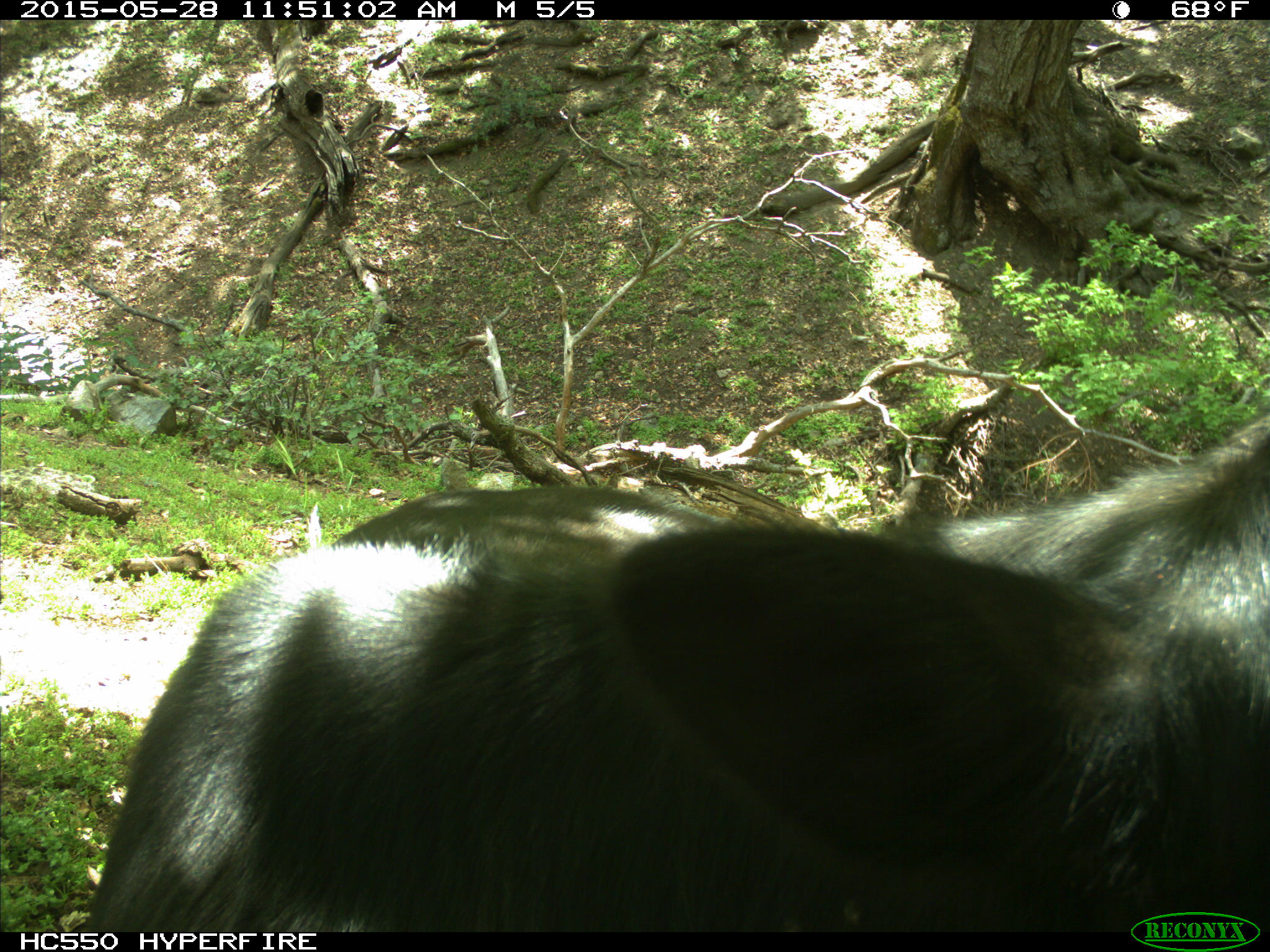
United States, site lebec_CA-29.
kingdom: Animalia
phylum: Chordata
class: Mammalia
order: Artiodactyla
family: Bovidae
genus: Bos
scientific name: Bos taurus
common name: domestic cow